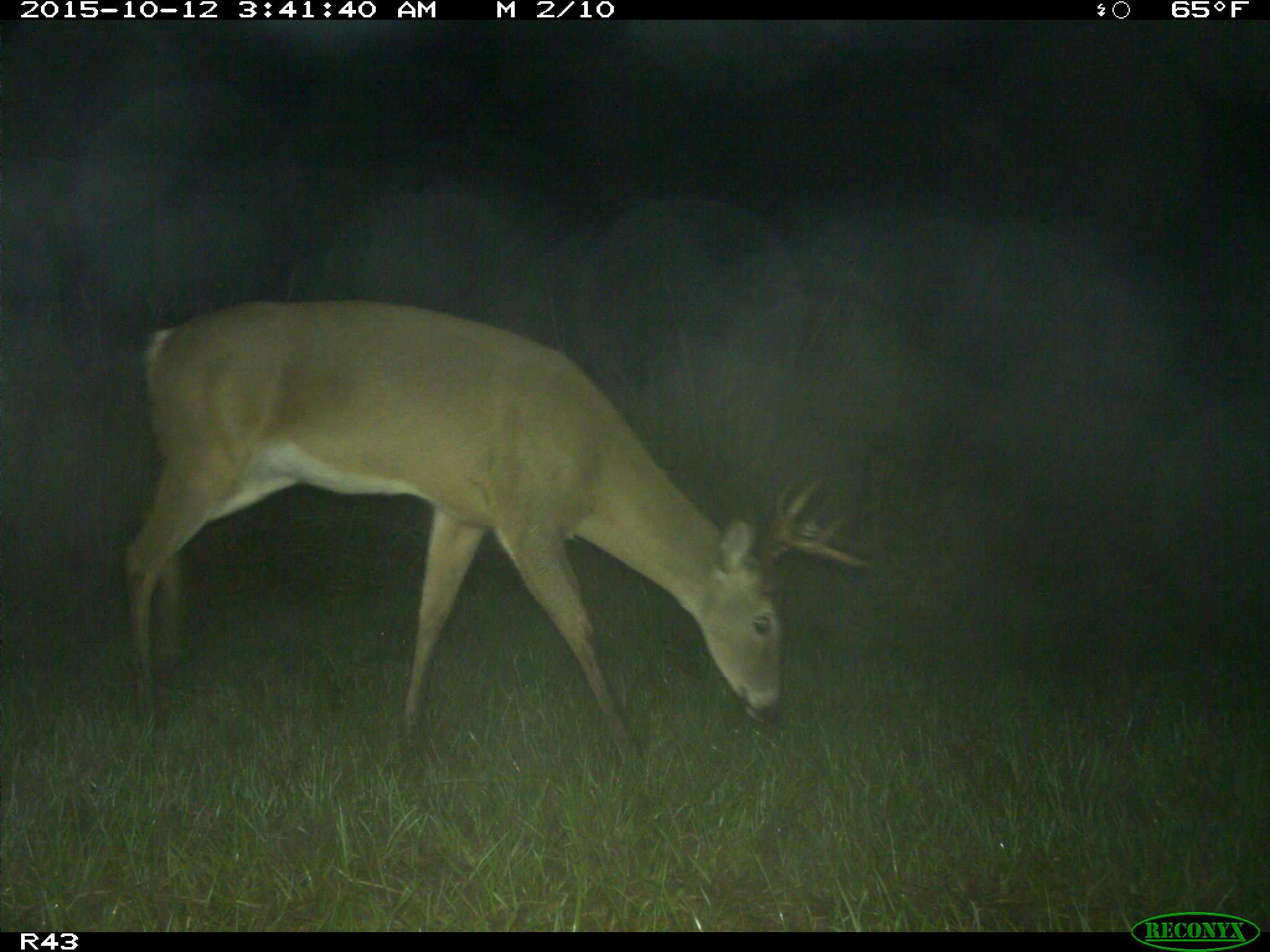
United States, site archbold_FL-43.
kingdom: Animalia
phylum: Chordata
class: Mammalia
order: Artiodactyla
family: Cervidae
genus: Odocoileus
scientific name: Odocoileus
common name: deer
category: unidentified deer